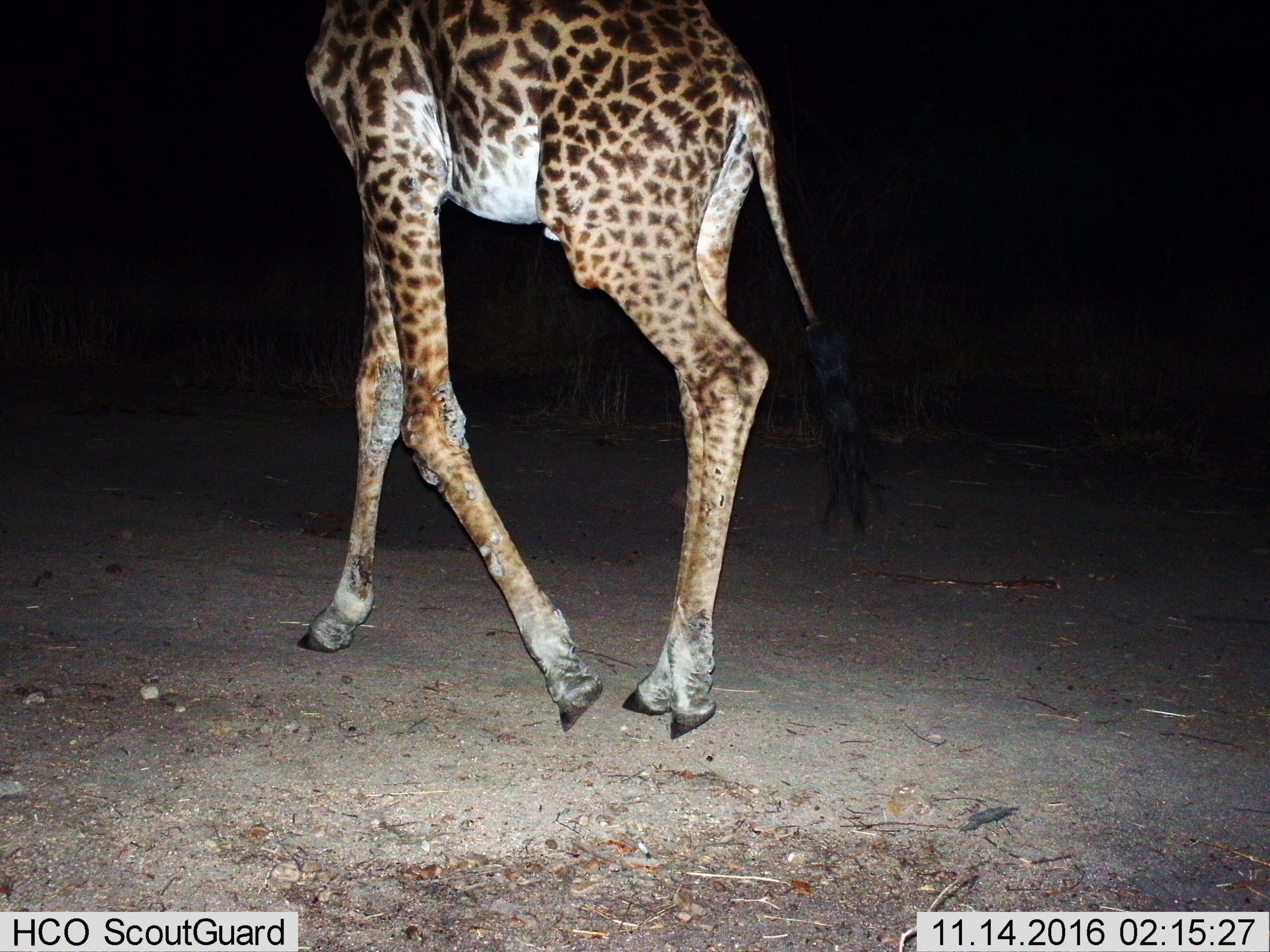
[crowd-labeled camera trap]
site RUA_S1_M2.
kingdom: Animalia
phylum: Chordata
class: Mammalia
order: Artiodactyla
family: Giraffidae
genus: Giraffa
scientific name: Giraffa camelopardalis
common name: giraffe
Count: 1.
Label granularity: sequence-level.